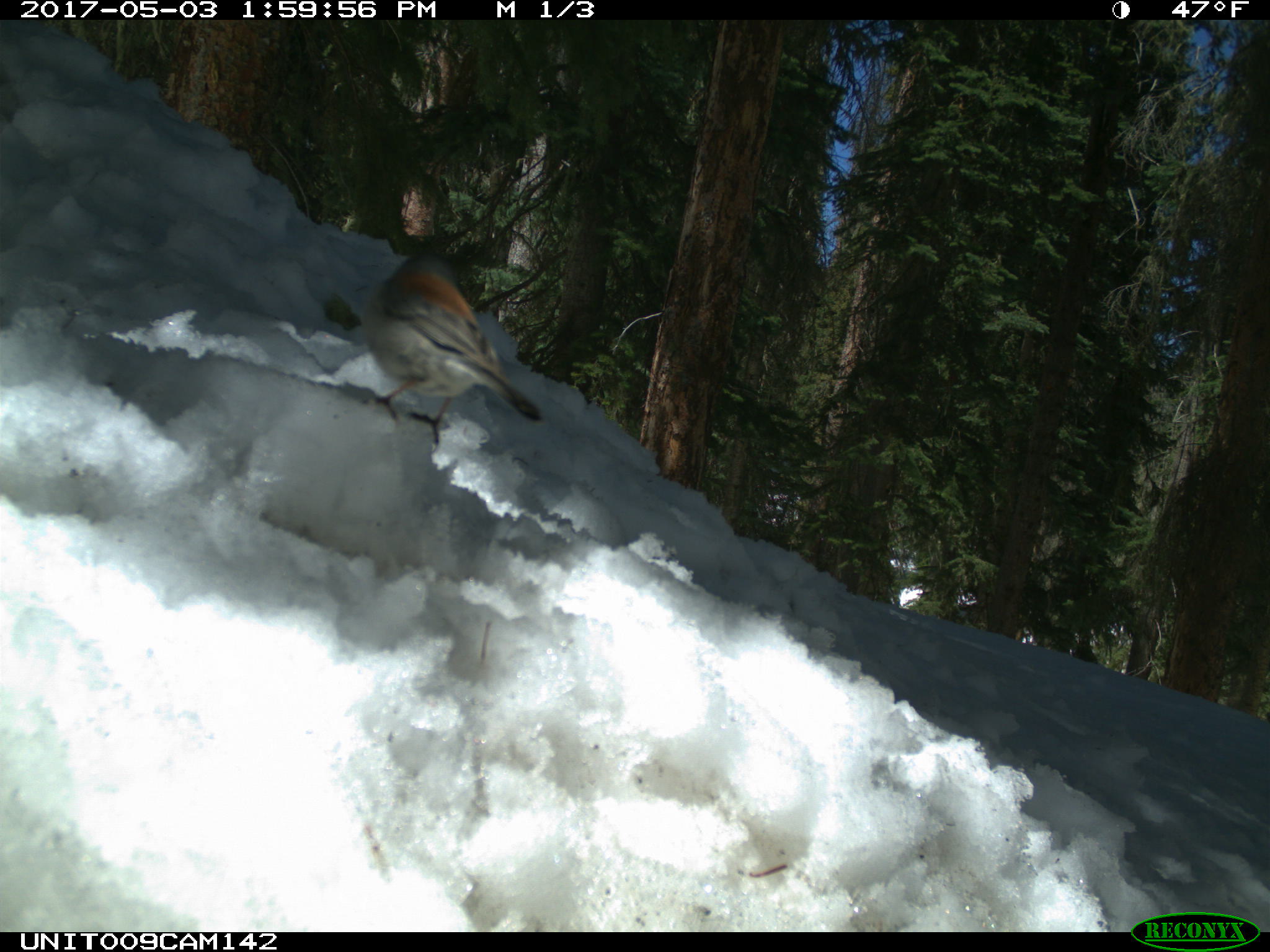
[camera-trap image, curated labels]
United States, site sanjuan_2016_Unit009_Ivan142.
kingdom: Animalia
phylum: Chordata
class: Aves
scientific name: Aves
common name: birds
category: unidentified bird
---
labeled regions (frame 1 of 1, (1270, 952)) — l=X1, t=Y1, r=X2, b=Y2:
animal: l=361, t=248, r=544, b=446